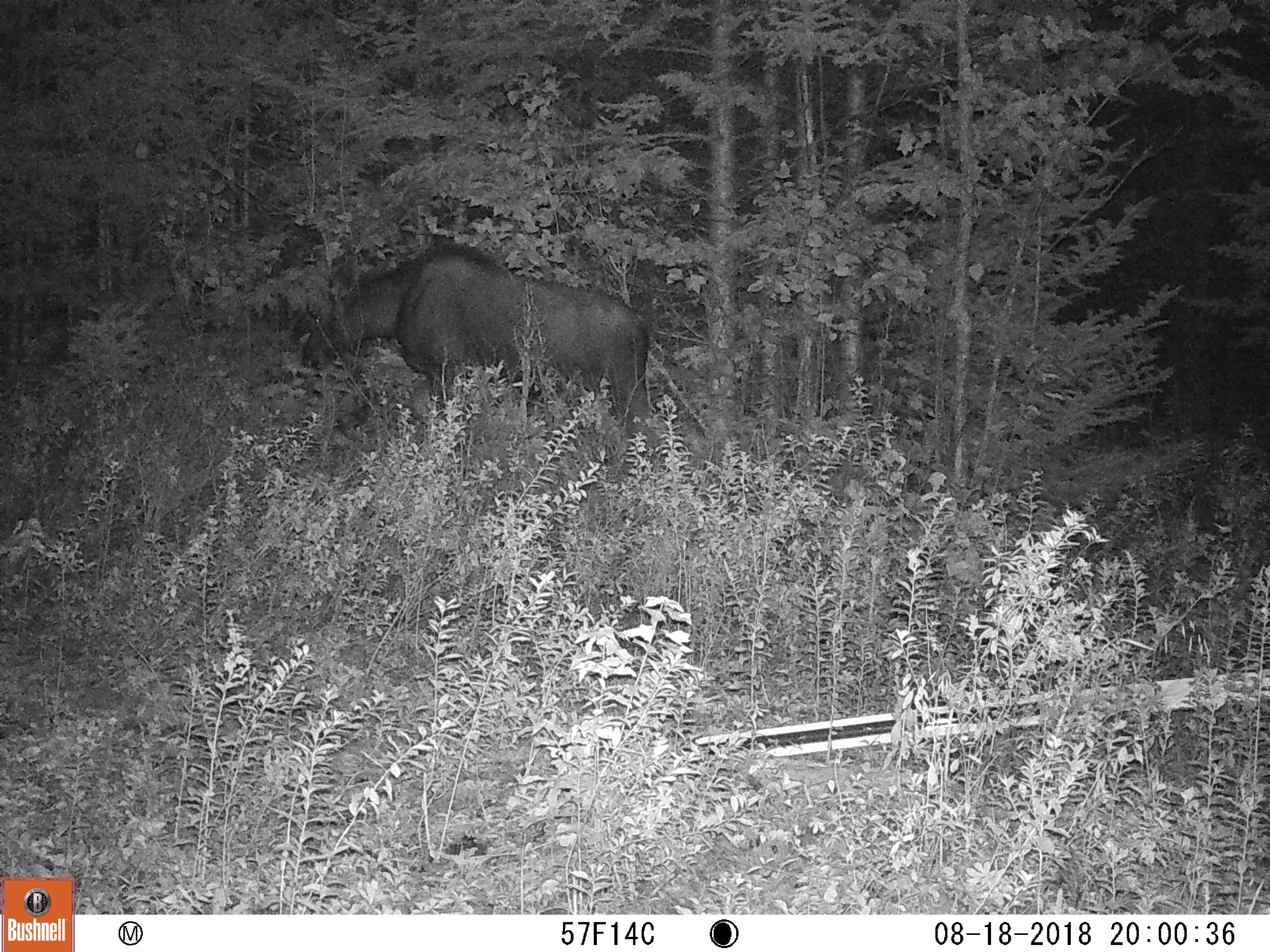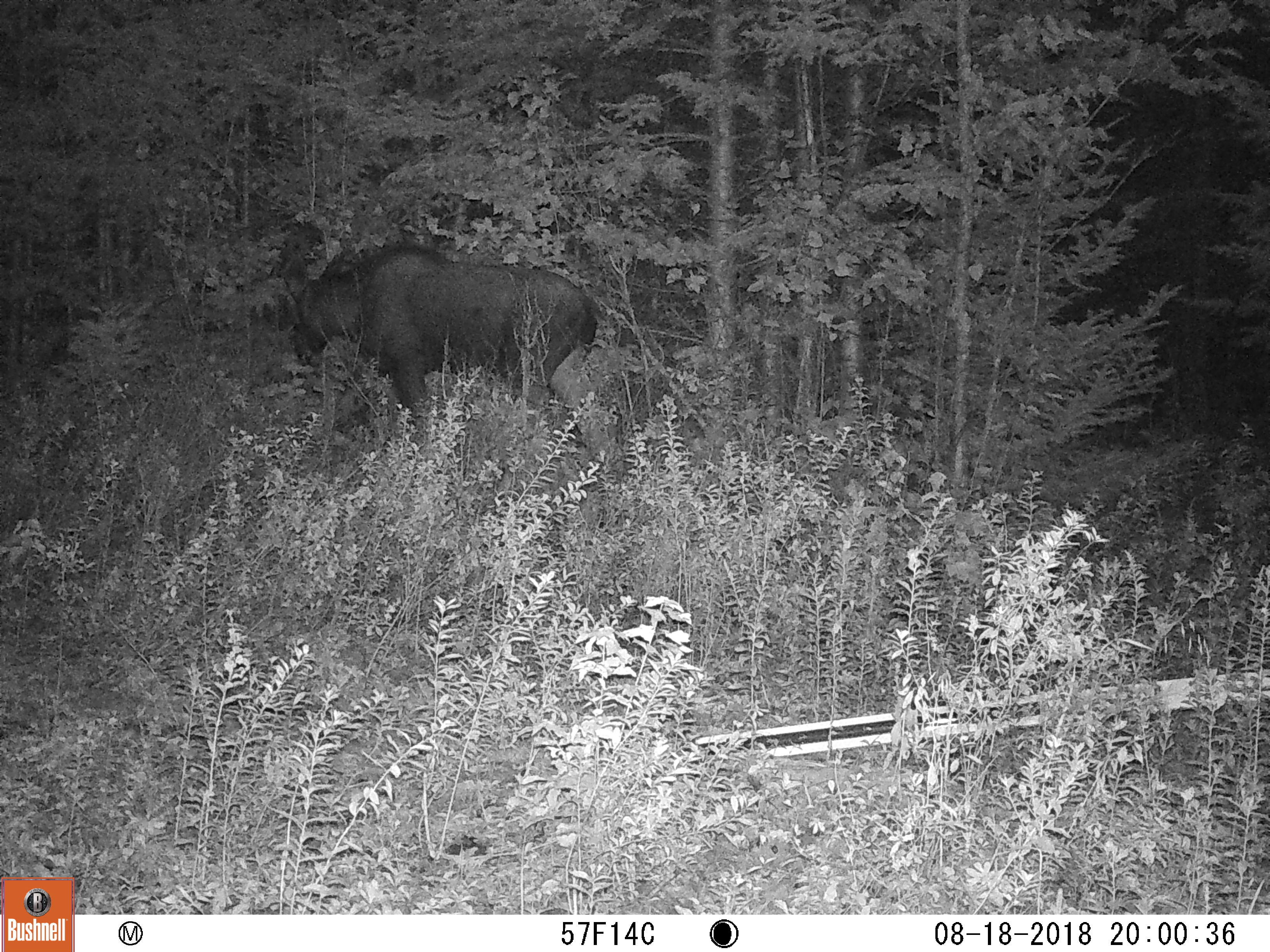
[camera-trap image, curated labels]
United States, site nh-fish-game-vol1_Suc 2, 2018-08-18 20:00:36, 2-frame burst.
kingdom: Animalia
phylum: Chordata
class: Mammalia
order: Artiodactyla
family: Cervidae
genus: Alces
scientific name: Alces alces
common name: moose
Moose (Alces alces).